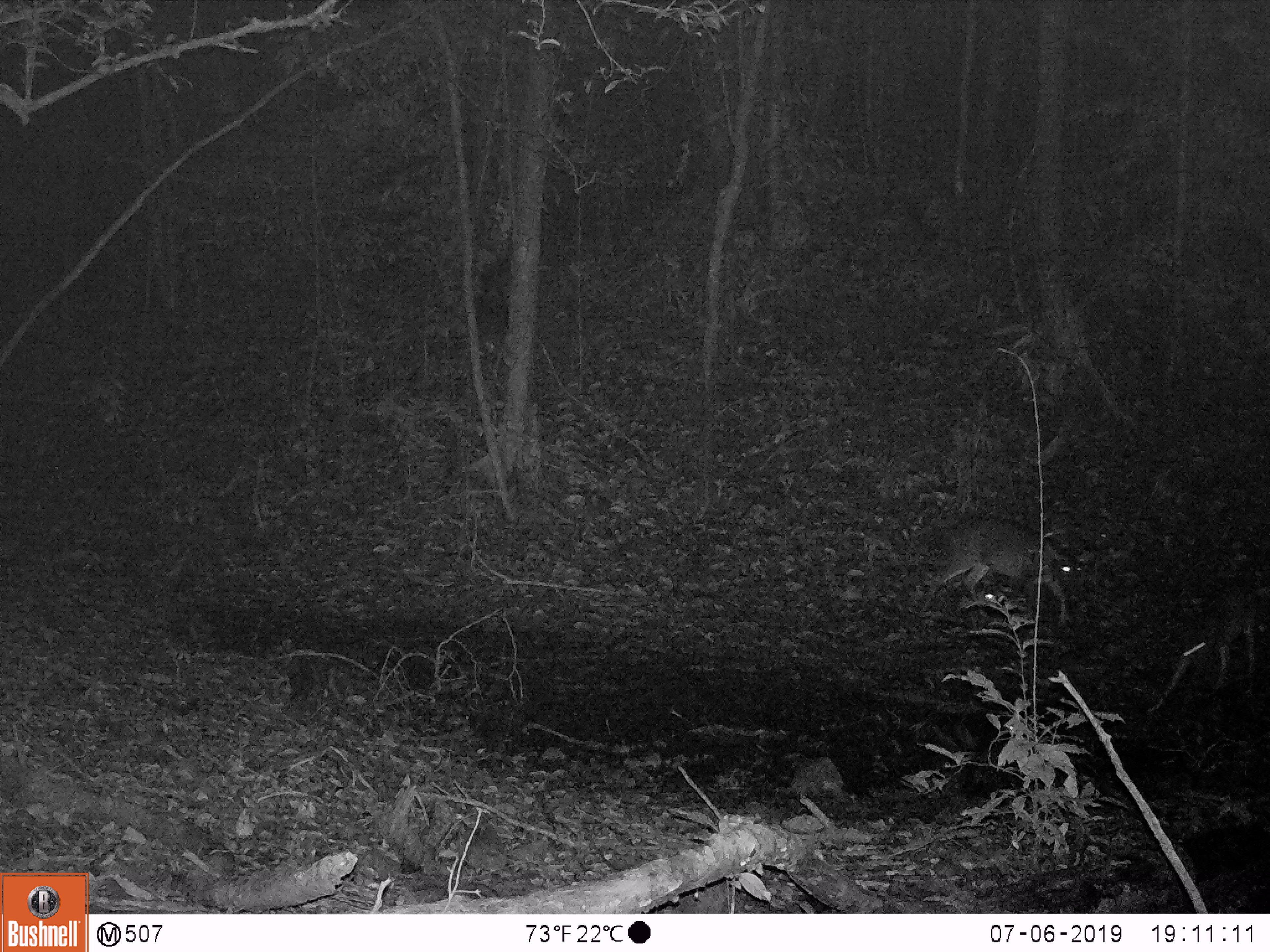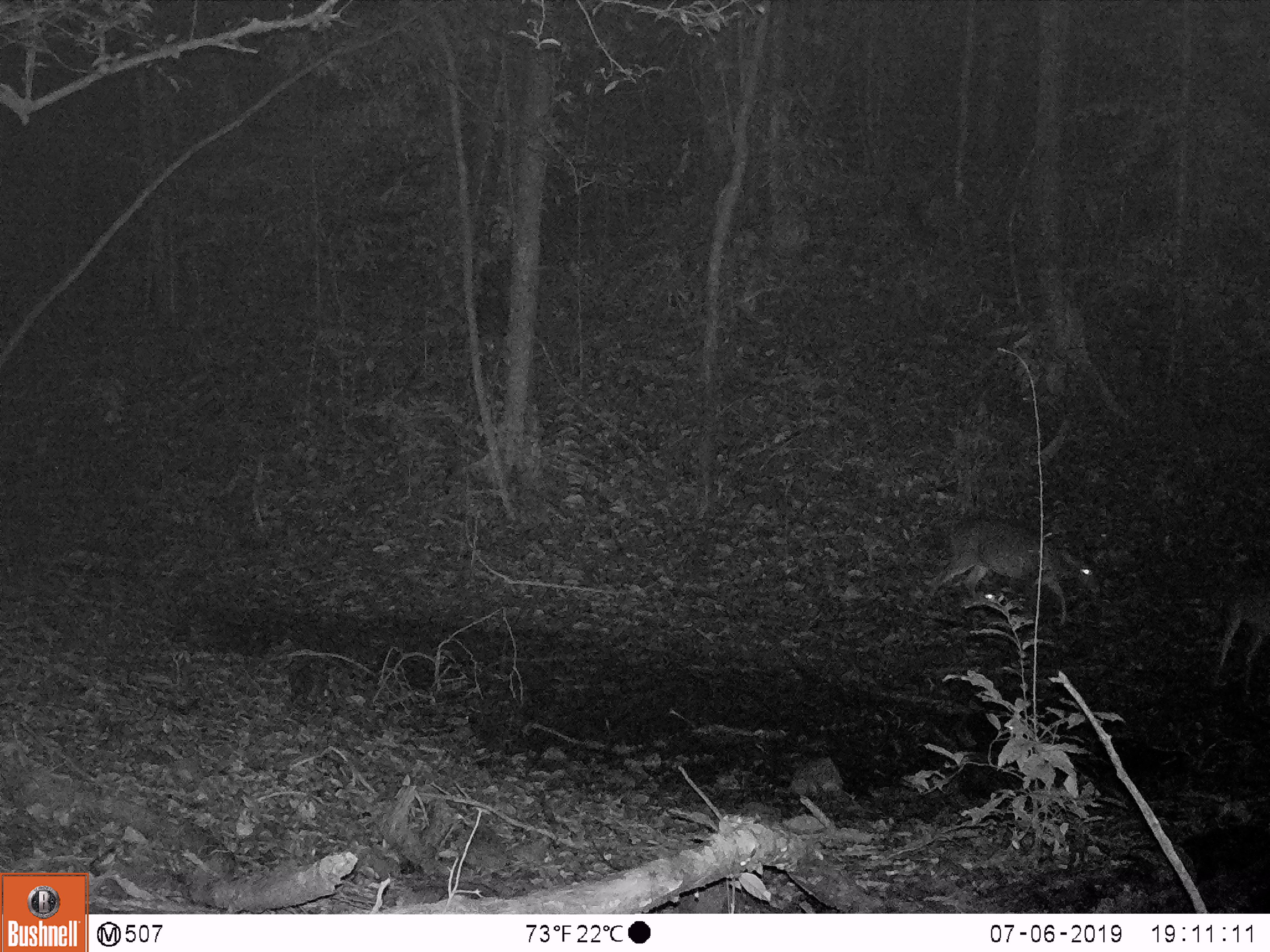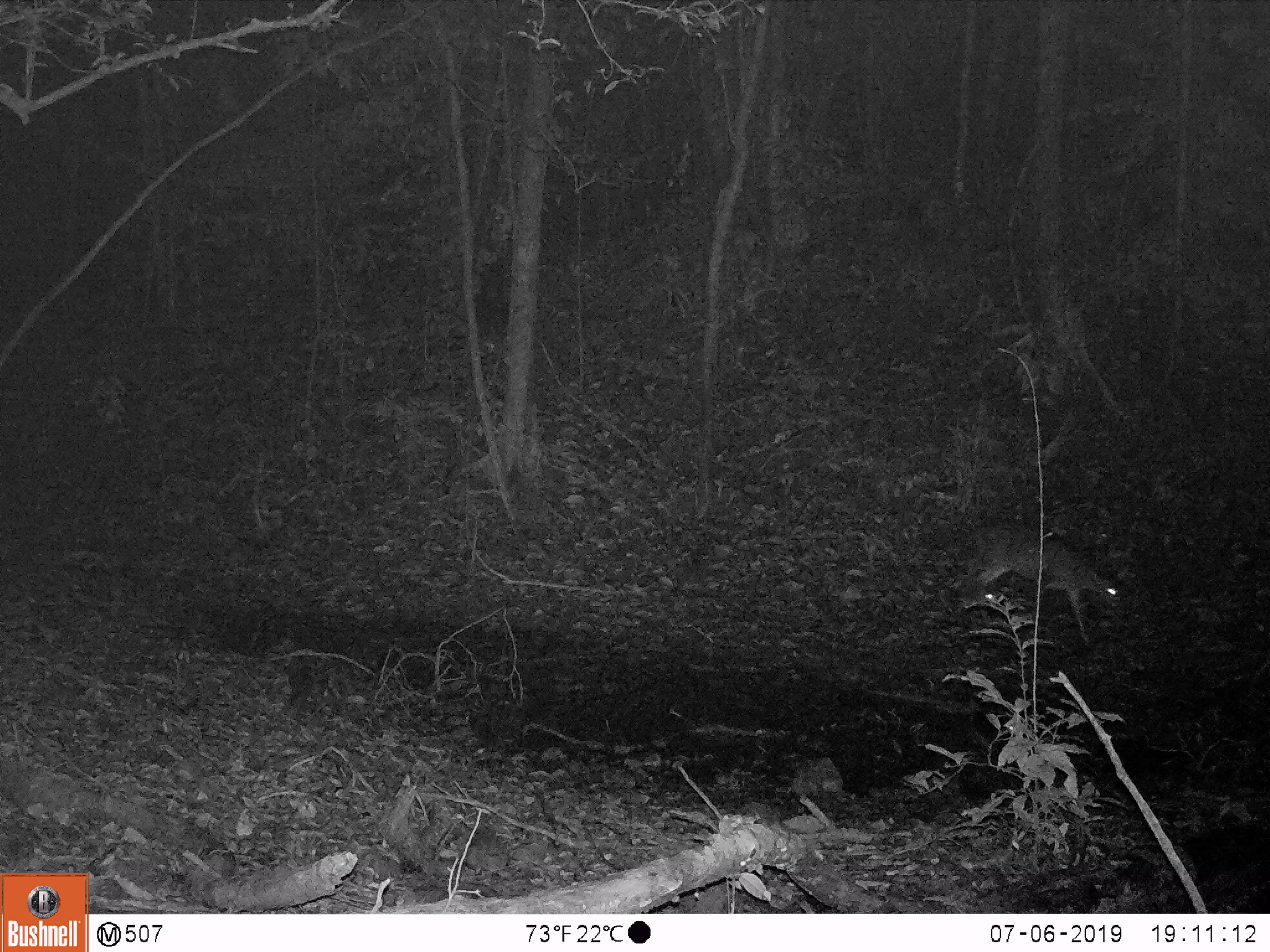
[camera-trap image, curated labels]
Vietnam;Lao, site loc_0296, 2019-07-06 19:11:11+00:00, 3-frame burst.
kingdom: Animalia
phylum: Chordata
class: Mammalia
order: Artiodactyla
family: Cervidae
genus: Muntiacus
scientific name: Muntiacus vuquangensis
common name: large-antlered muntjac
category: large antlered muntjac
Large antlered muntjac (large-antlered muntjac) (Muntiacus vuquangensis). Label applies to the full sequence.